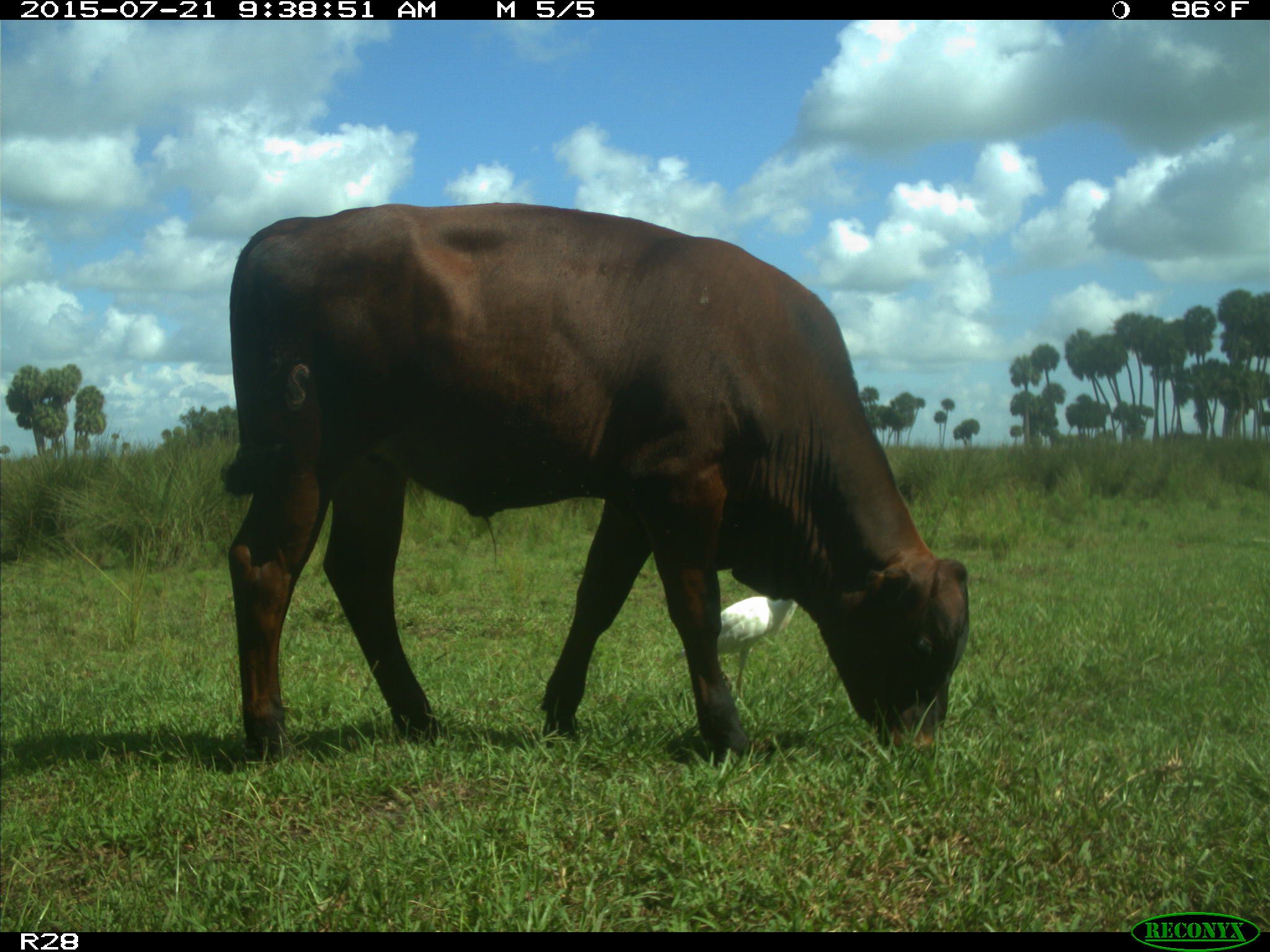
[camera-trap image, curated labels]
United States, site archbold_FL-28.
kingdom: Animalia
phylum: Chordata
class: Mammalia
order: Artiodactyla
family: Bovidae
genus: Bos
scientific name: Bos taurus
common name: domestic cow